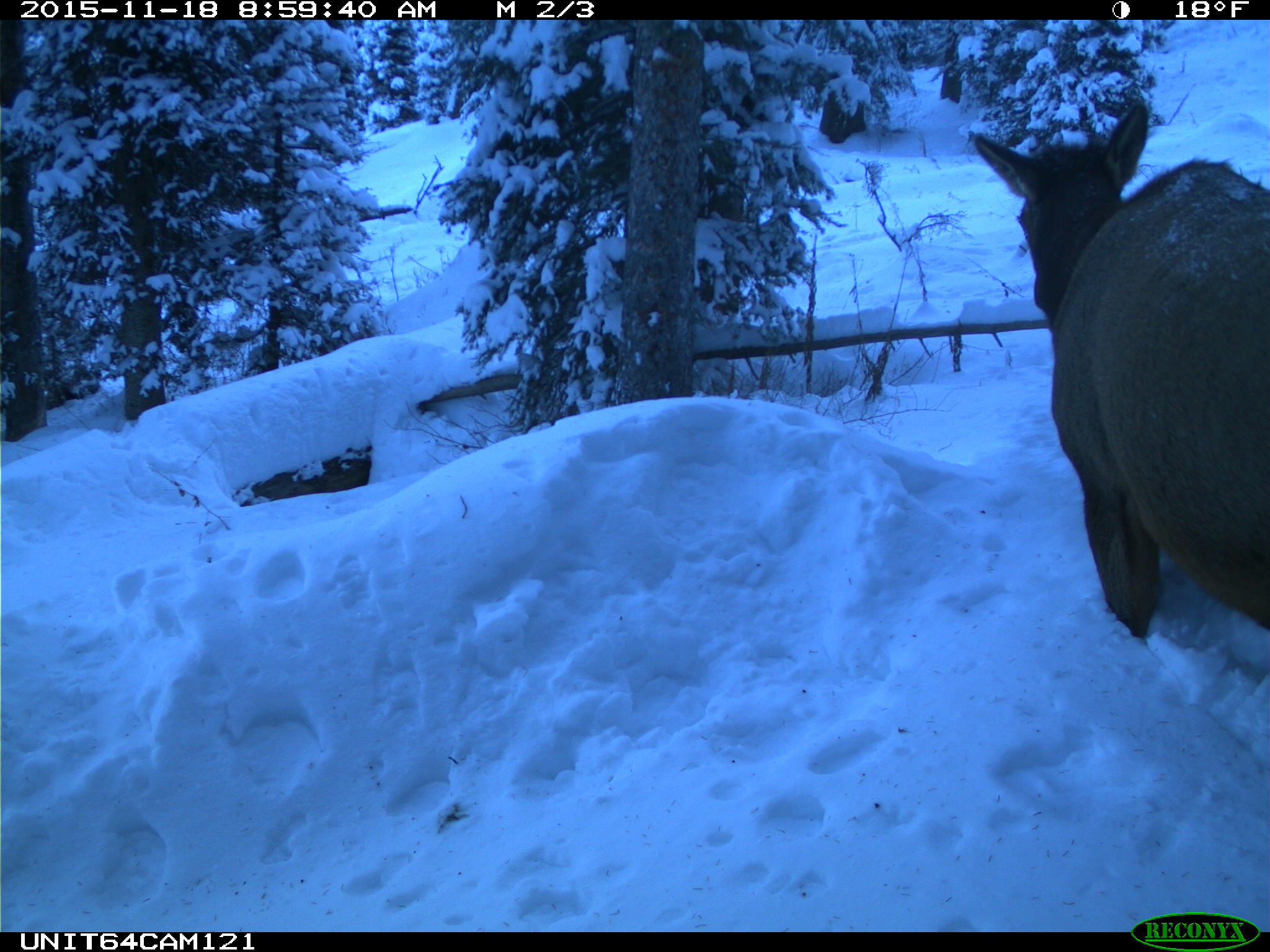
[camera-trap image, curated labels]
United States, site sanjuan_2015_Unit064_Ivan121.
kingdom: Animalia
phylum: Chordata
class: Mammalia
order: Artiodactyla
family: Cervidae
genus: Cervus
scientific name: Cervus elaphus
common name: red deer